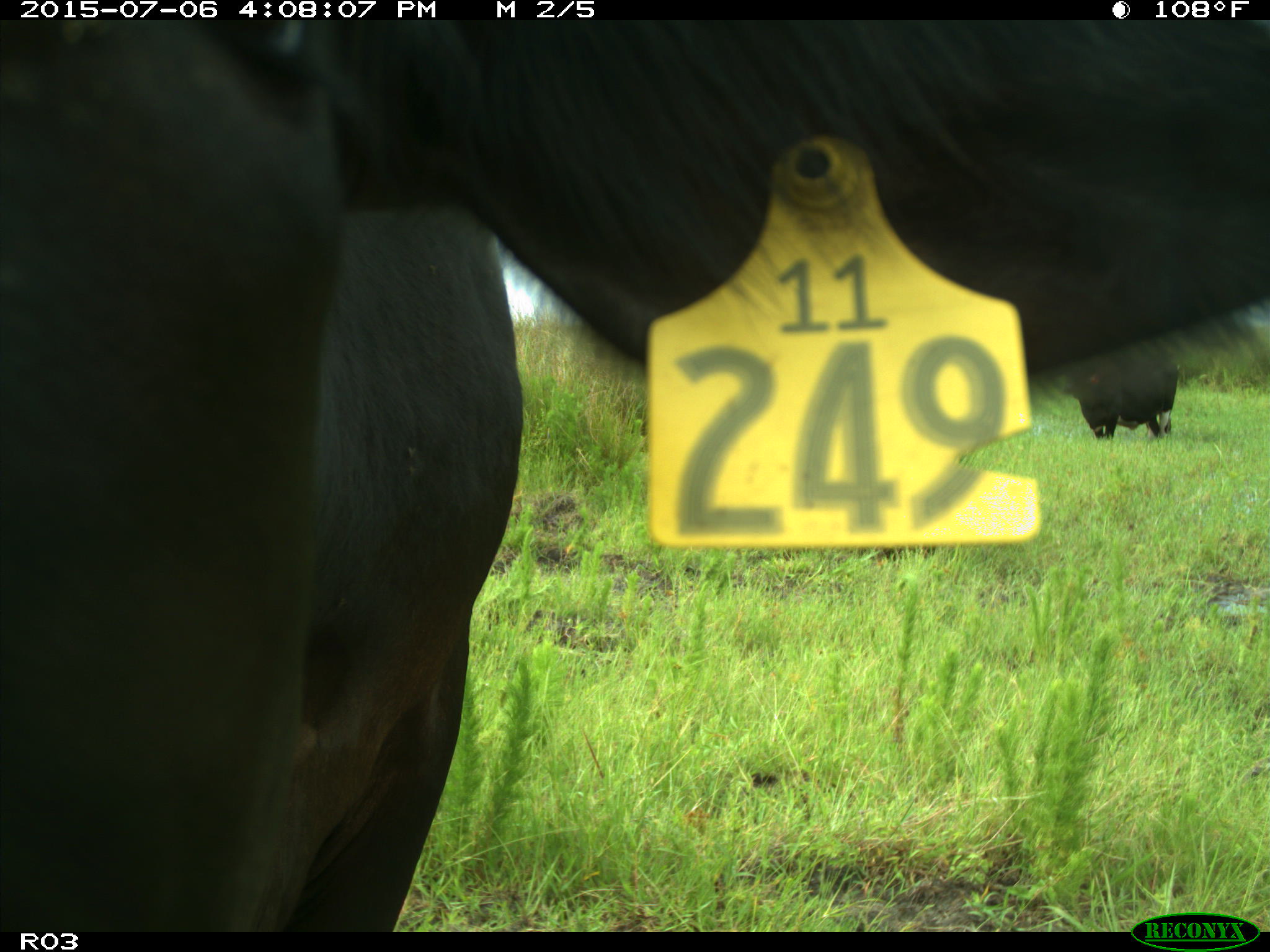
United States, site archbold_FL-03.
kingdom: Animalia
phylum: Chordata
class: Mammalia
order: Artiodactyla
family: Bovidae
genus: Bos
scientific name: Bos taurus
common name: domestic cow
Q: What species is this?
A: Bos taurus (domestic cow).